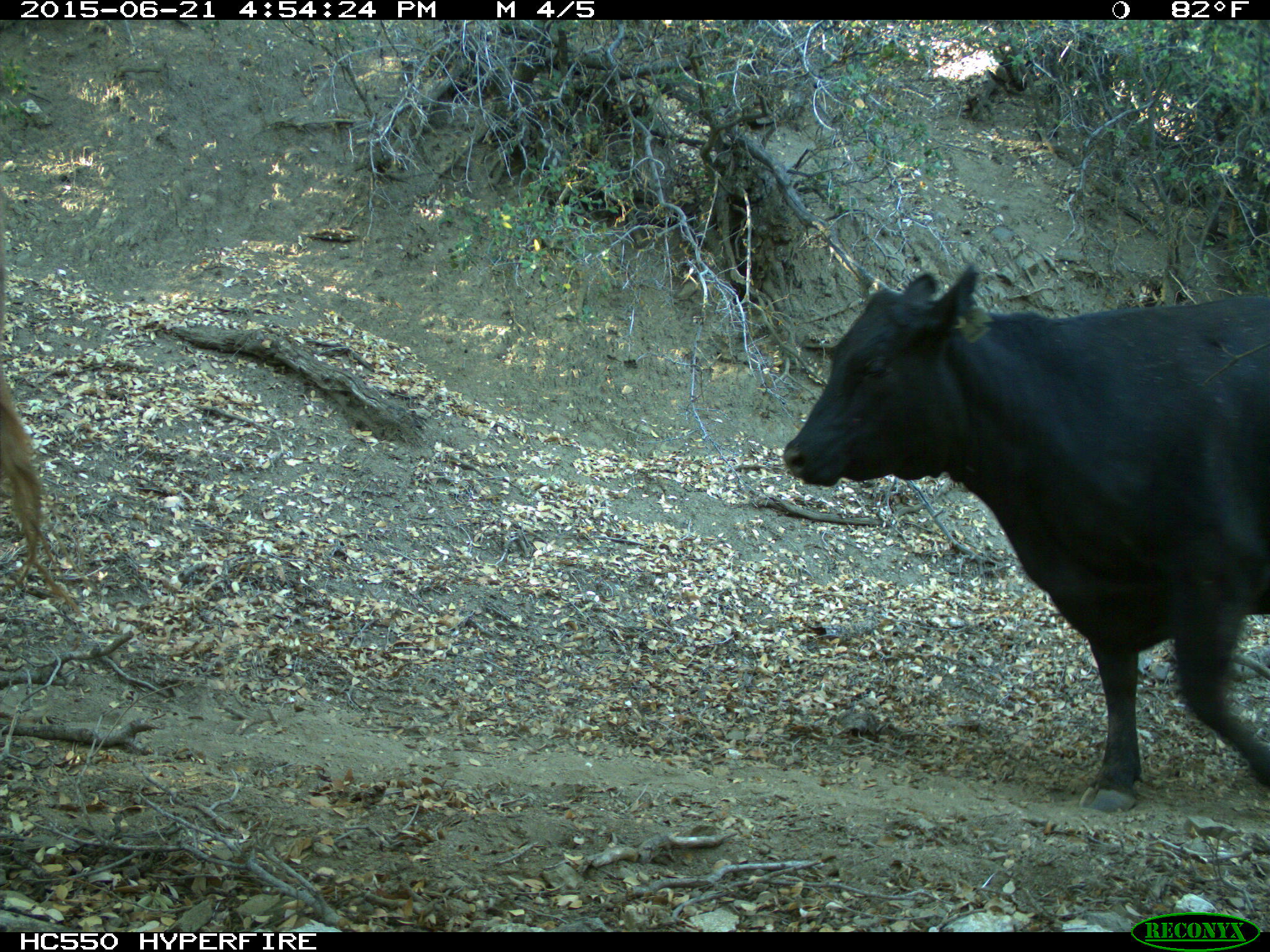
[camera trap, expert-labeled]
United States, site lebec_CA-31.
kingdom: Animalia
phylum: Chordata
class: Mammalia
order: Artiodactyla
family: Bovidae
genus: Bos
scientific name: Bos taurus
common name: domestic cow